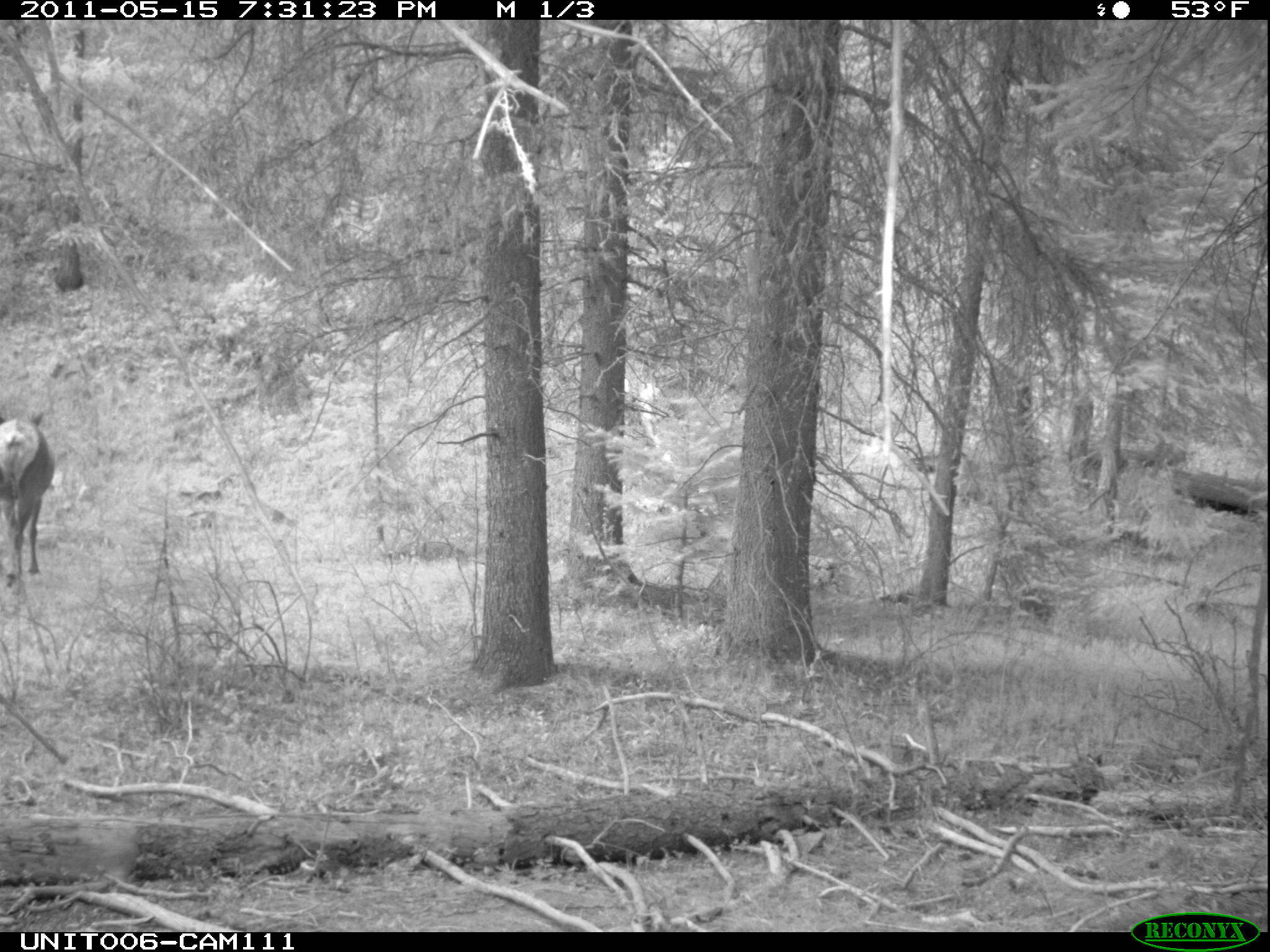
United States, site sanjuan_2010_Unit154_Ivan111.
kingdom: Animalia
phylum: Chordata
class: Mammalia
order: Artiodactyla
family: Cervidae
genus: Cervus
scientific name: Cervus elaphus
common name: red deer